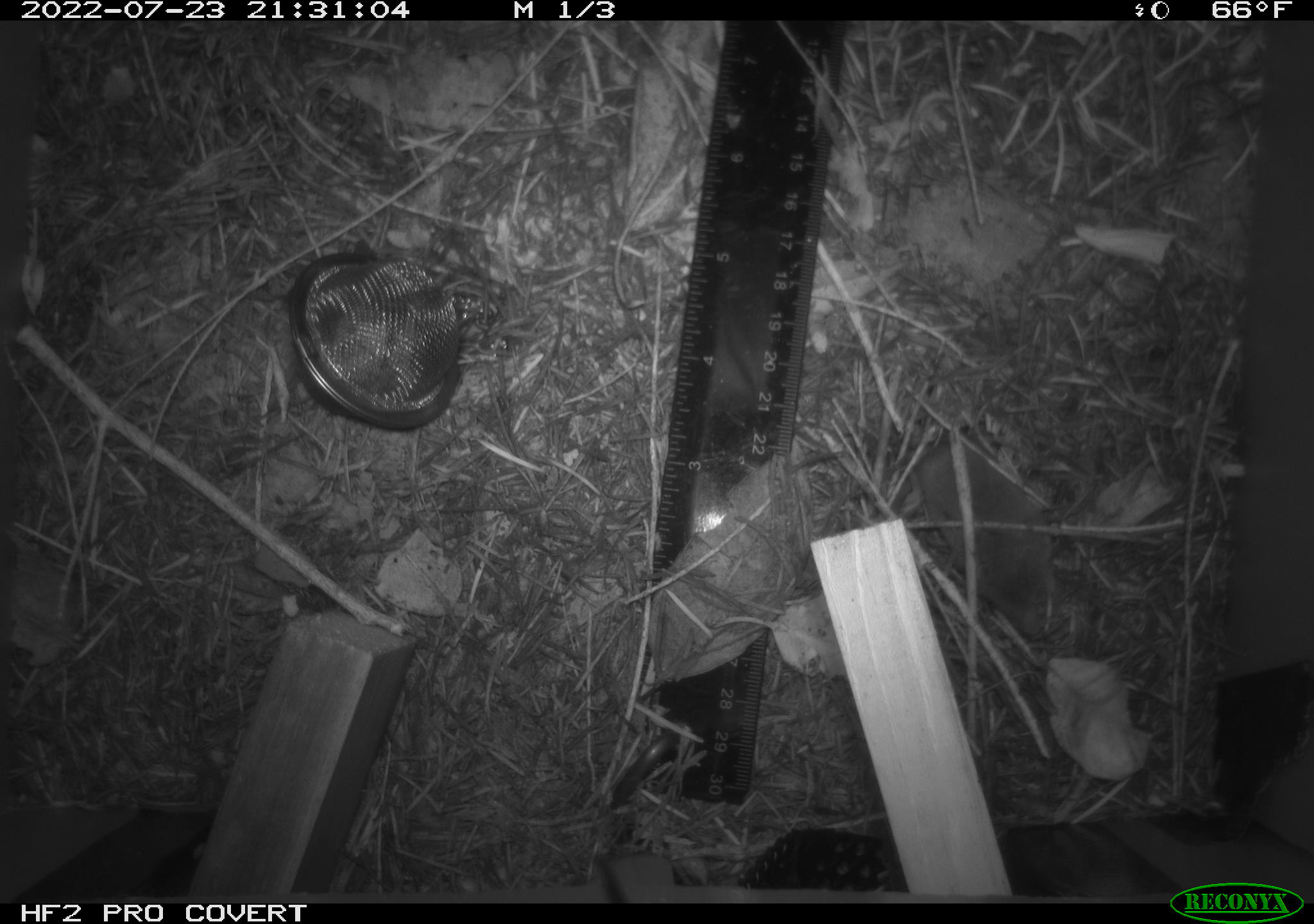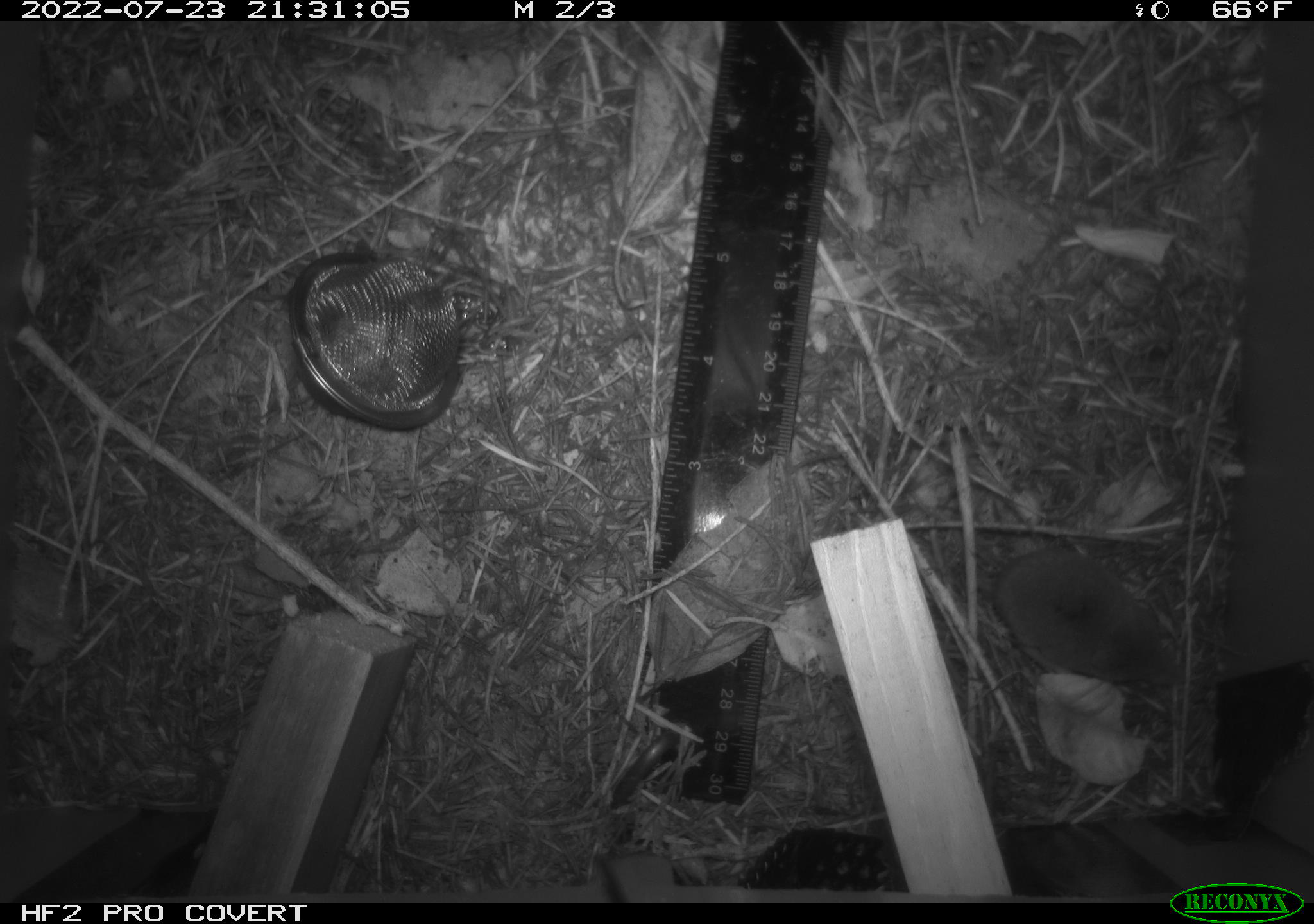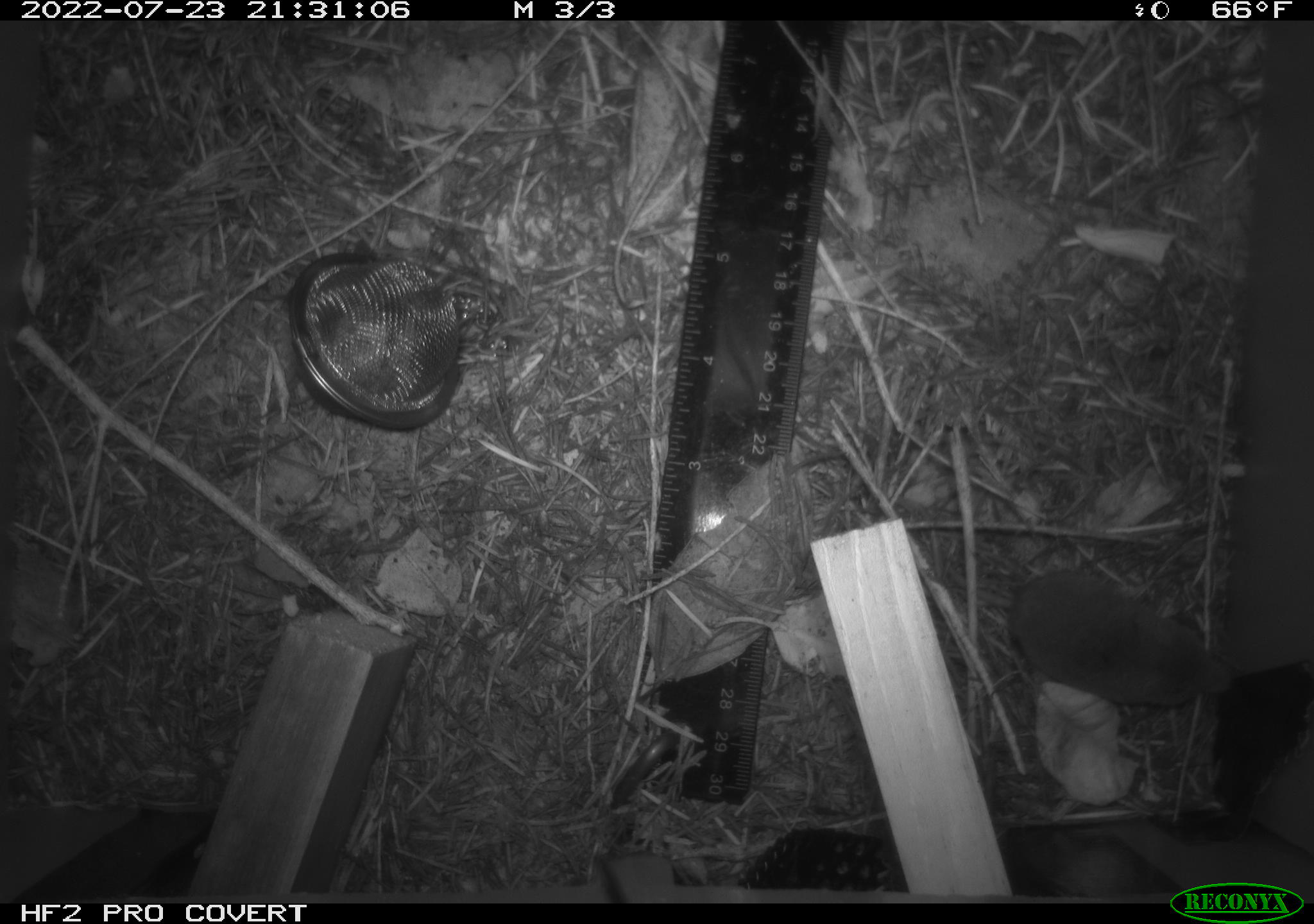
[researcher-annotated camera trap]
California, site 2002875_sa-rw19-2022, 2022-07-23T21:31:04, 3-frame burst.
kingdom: Animalia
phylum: Chordata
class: Mammalia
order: Eulipotyphla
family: Soricidae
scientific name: Soricidae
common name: shrews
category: soricidae family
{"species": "soricidae family (shrews) (Soricidae)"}